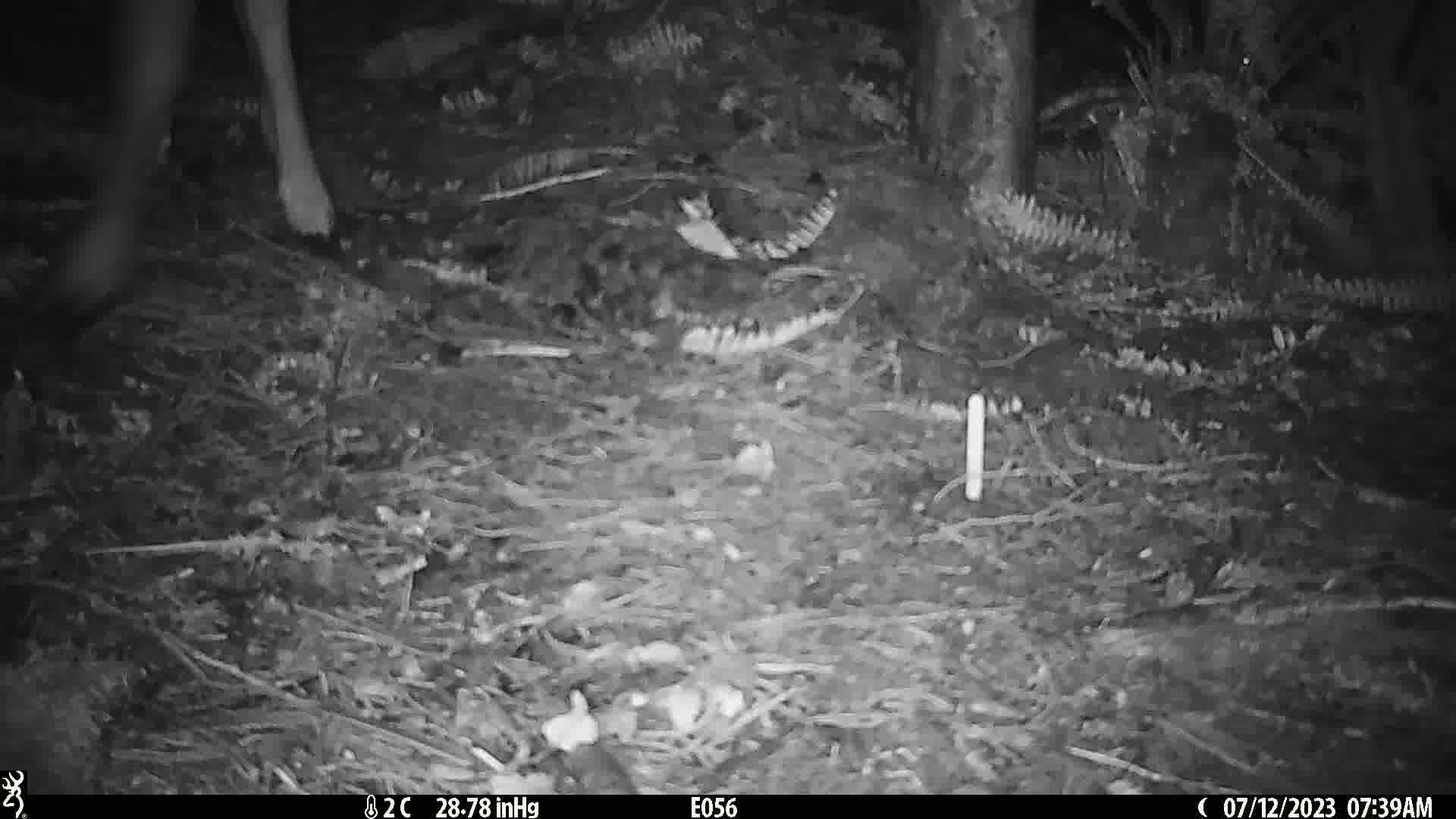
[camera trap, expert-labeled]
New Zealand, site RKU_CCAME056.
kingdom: Animalia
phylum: Chordata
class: Mammalia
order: Artiodactyla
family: Cervidae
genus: Odocoileus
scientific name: Odocoileus virginianus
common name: white-tailed deer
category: white tailed deer